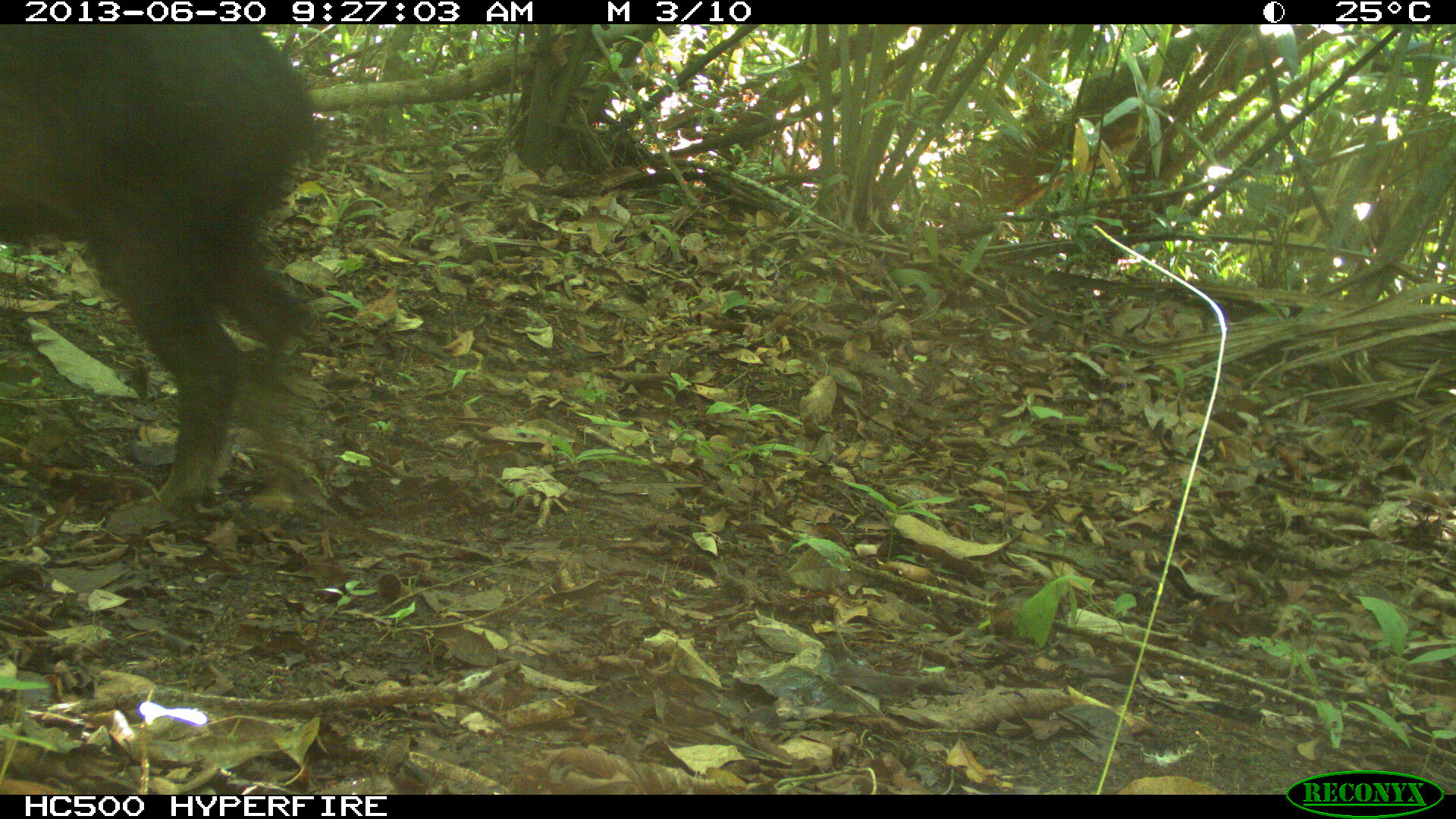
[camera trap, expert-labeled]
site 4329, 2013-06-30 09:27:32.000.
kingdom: Animalia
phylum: Chordata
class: Mammalia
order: Artiodactyla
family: Tayassuidae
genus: Tayassu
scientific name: Tayassu pecari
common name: white-lipped peccary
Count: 1.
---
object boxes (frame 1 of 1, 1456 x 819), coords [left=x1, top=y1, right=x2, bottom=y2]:
tayassu pecari: [left=3, top=24, right=317, bottom=538]